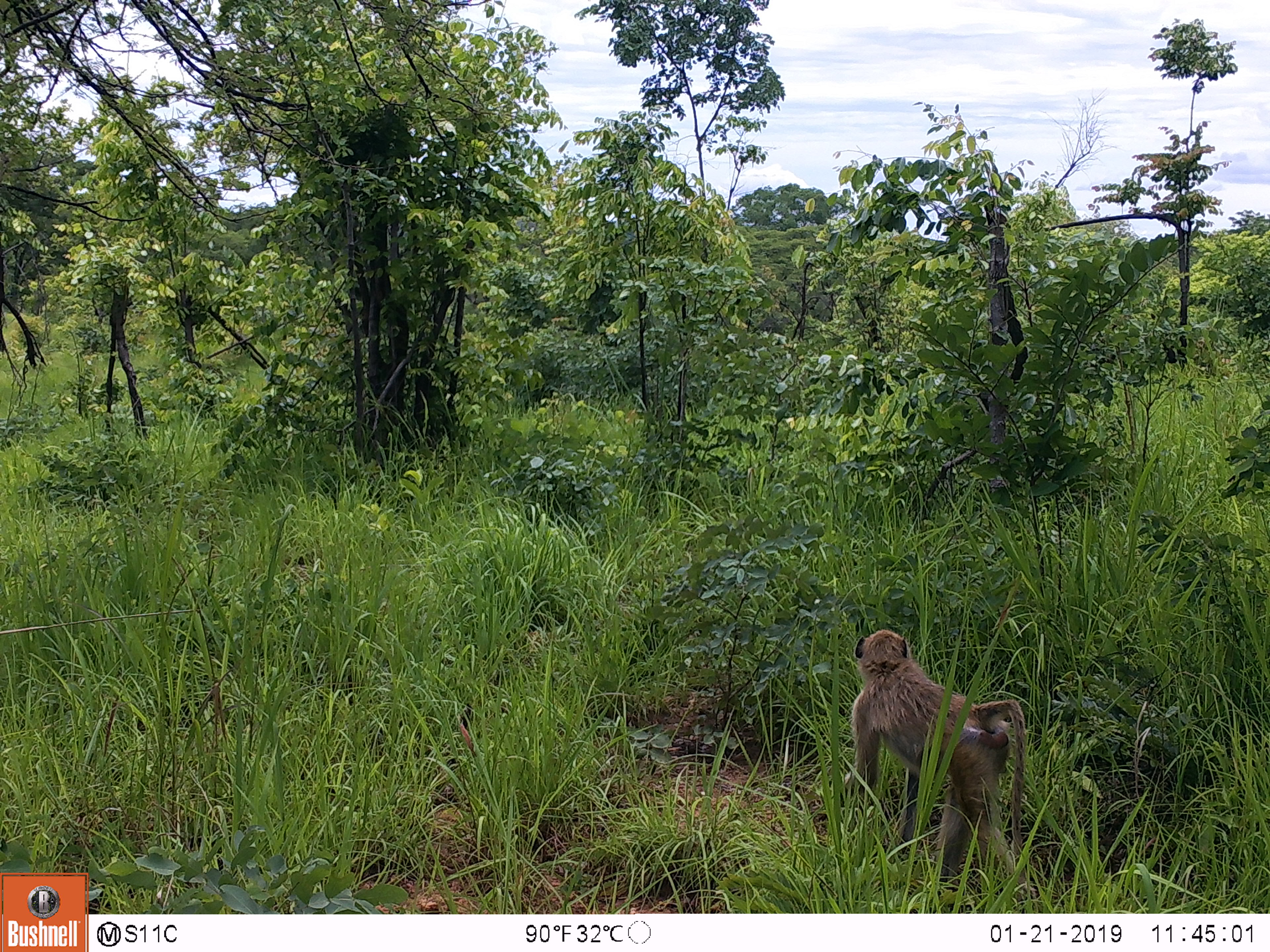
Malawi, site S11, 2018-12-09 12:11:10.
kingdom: Animalia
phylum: Chordata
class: Mammalia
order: Primates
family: Cercopithecidae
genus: Papio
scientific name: Papio cynocephalus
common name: yellow baboon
Yellow baboon (Papio cynocephalus), count 1.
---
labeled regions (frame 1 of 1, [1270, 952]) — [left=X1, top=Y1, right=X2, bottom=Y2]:
yellow baboon: [left=830, top=613, right=1034, bottom=906]